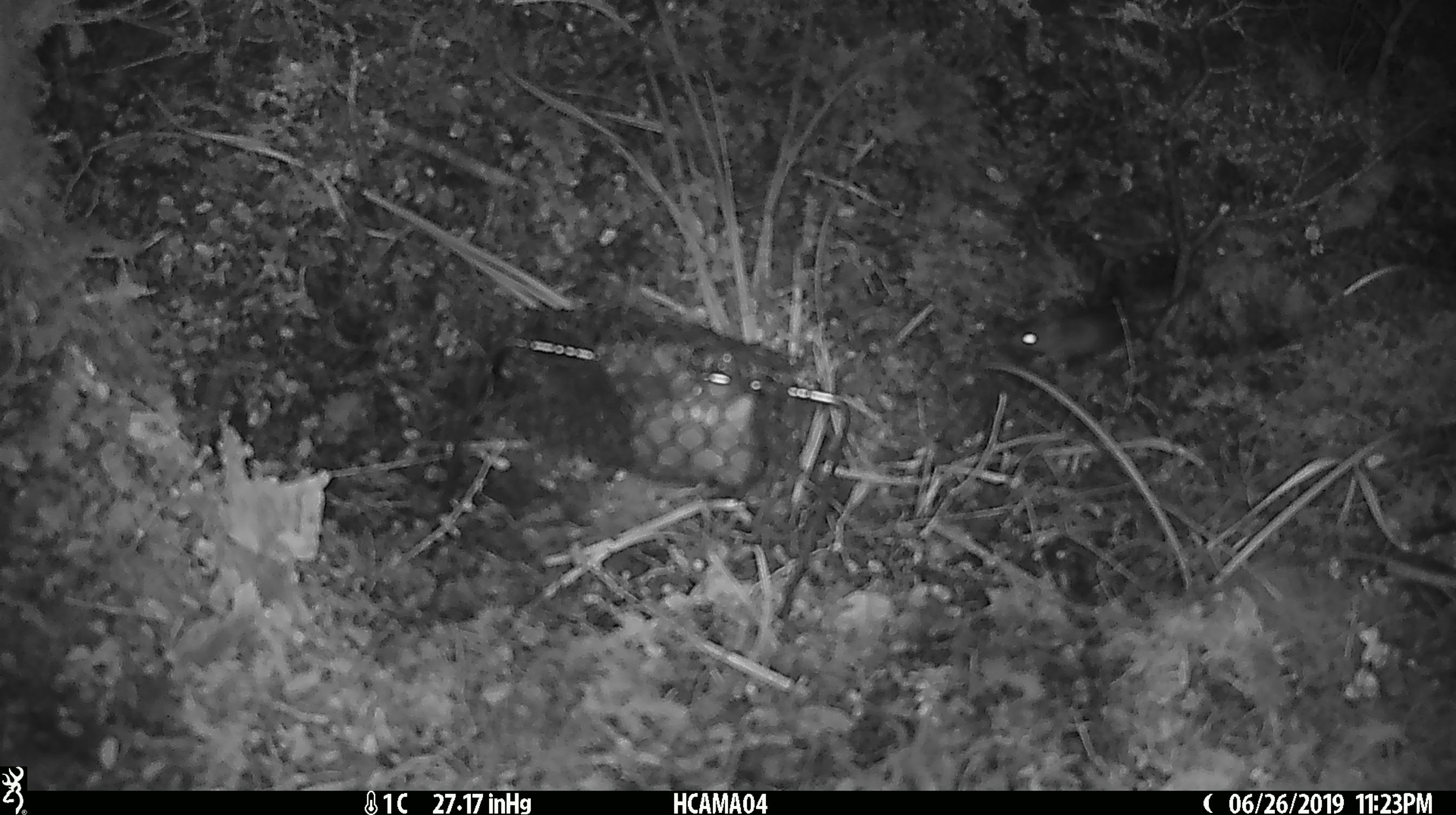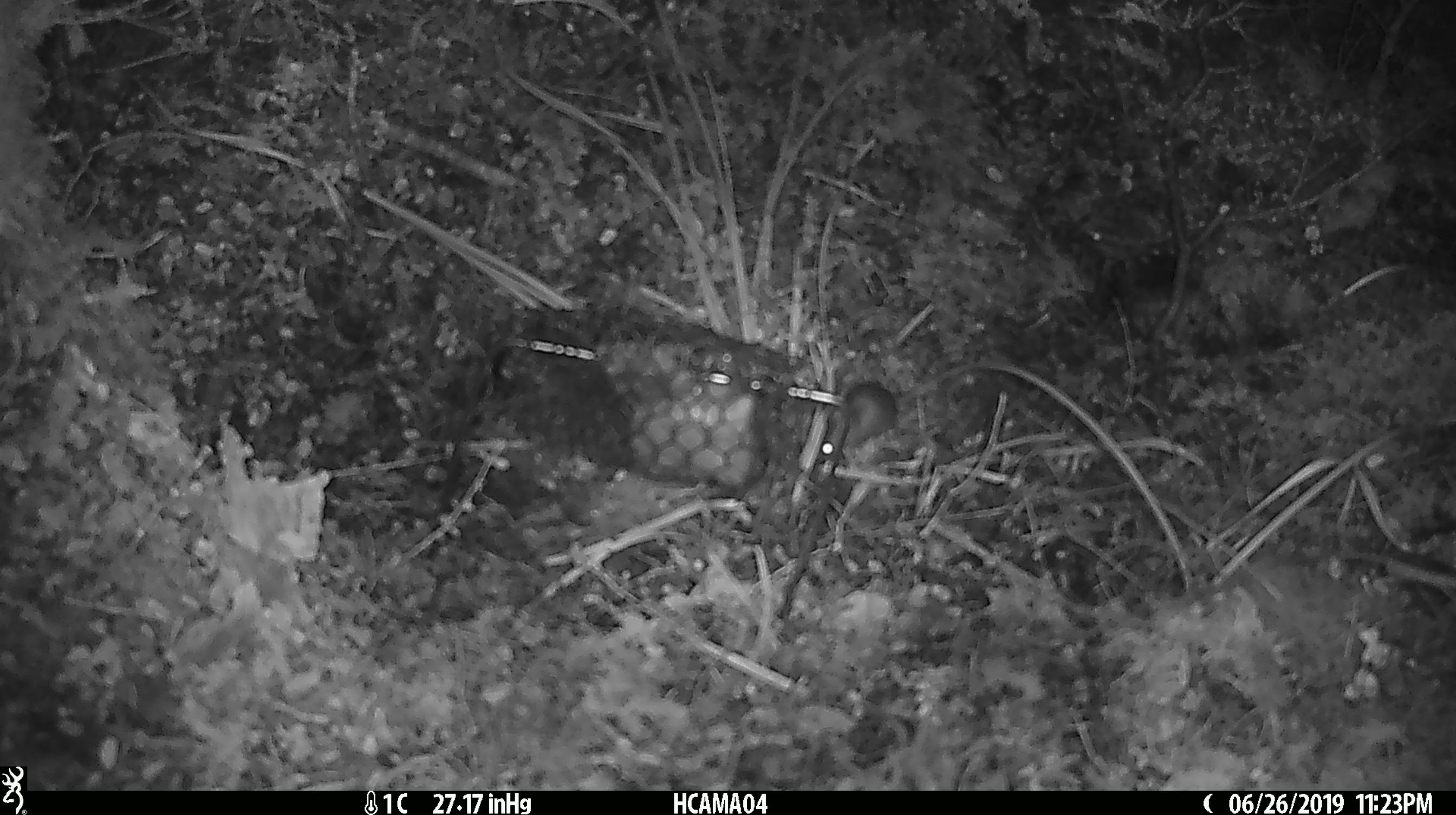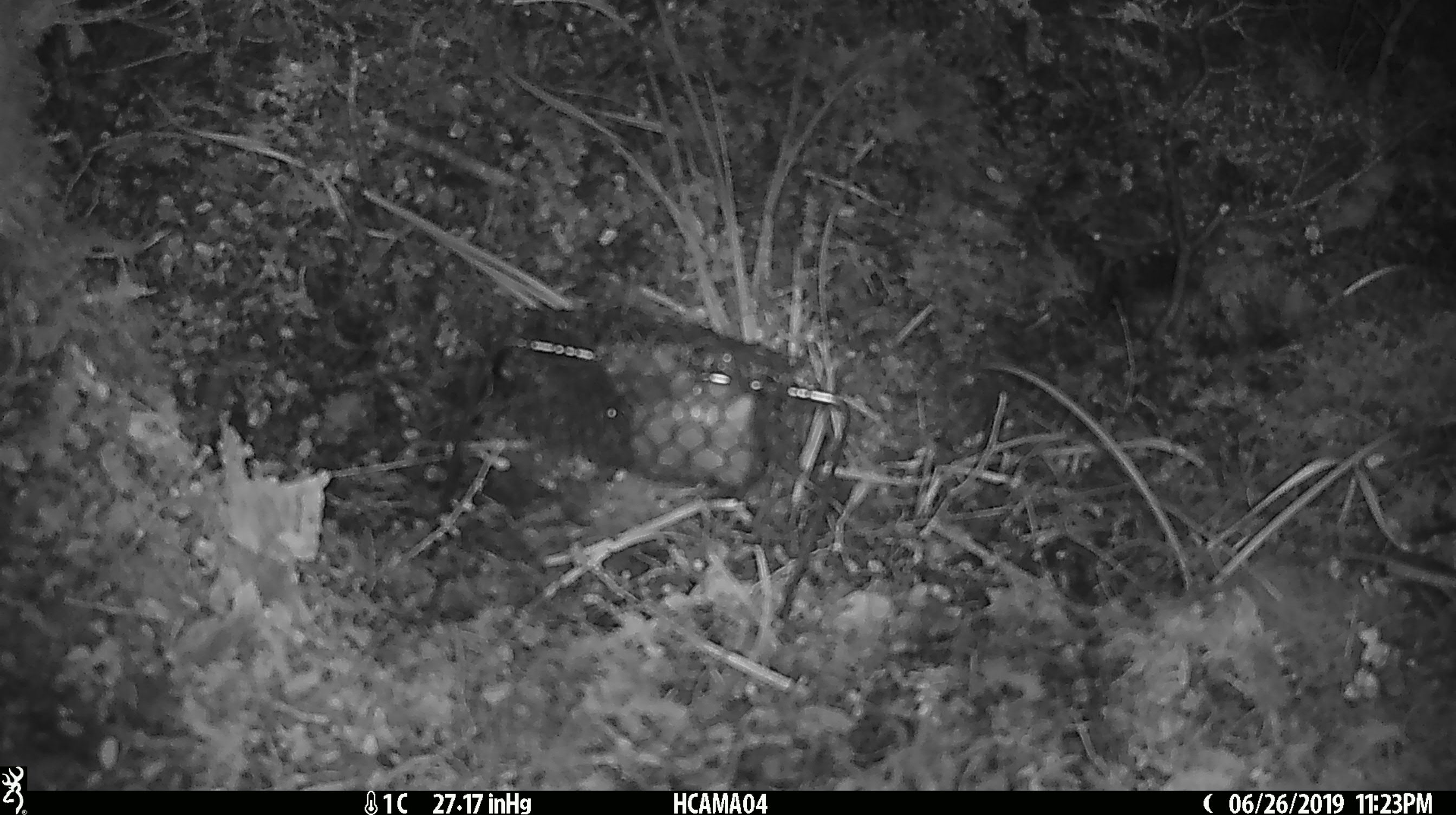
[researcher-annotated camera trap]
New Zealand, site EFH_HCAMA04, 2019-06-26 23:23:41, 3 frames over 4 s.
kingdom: Animalia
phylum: Chordata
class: Mammalia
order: Rodentia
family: Muridae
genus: Mus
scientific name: Mus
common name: mouse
Mouse (Mus).